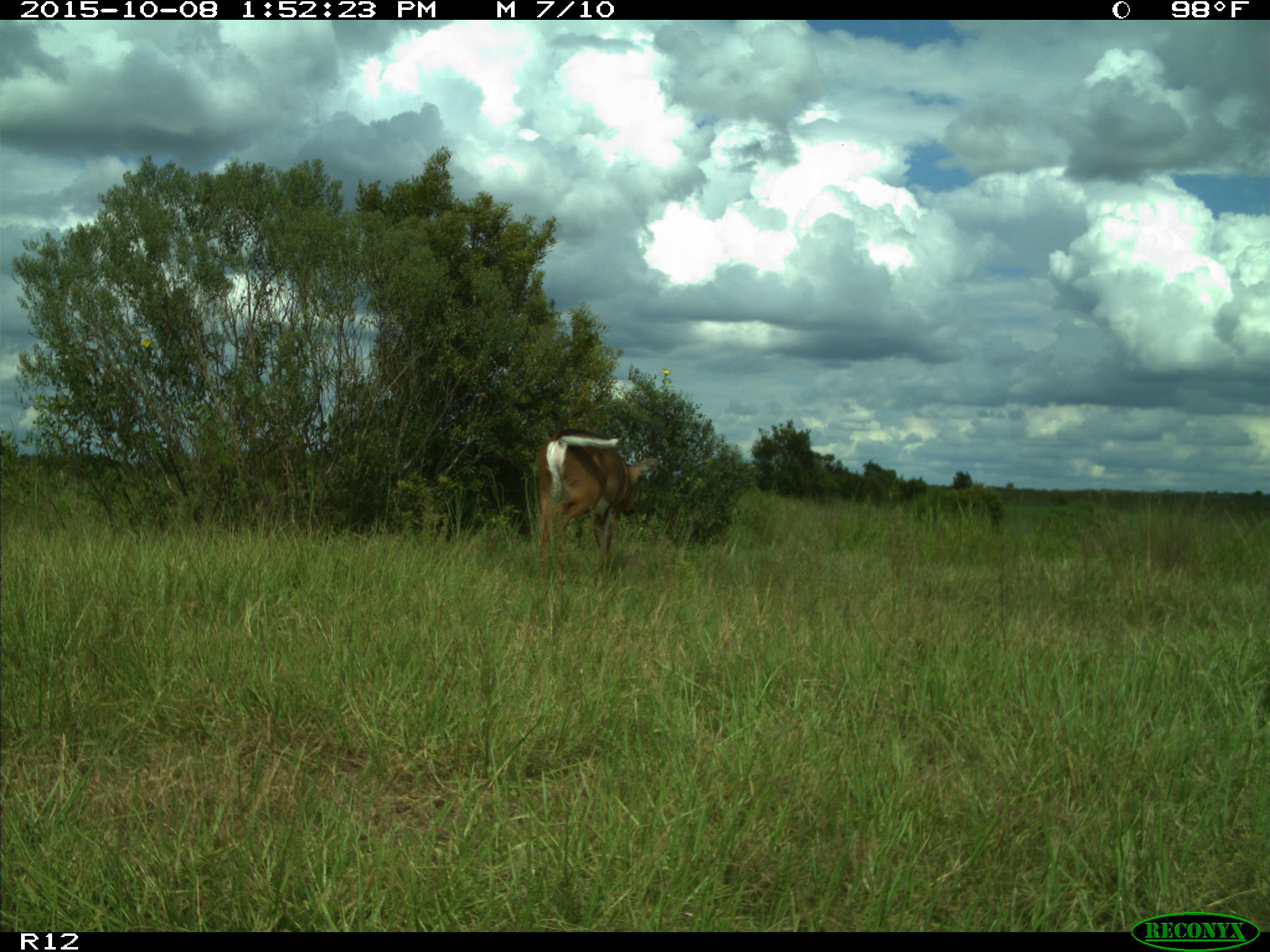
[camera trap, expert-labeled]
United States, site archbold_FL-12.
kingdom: Animalia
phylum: Chordata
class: Mammalia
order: Artiodactyla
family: Cervidae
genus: Odocoileus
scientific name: Odocoileus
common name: deer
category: unidentified deer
Unidentified deer (deer) (Odocoileus).